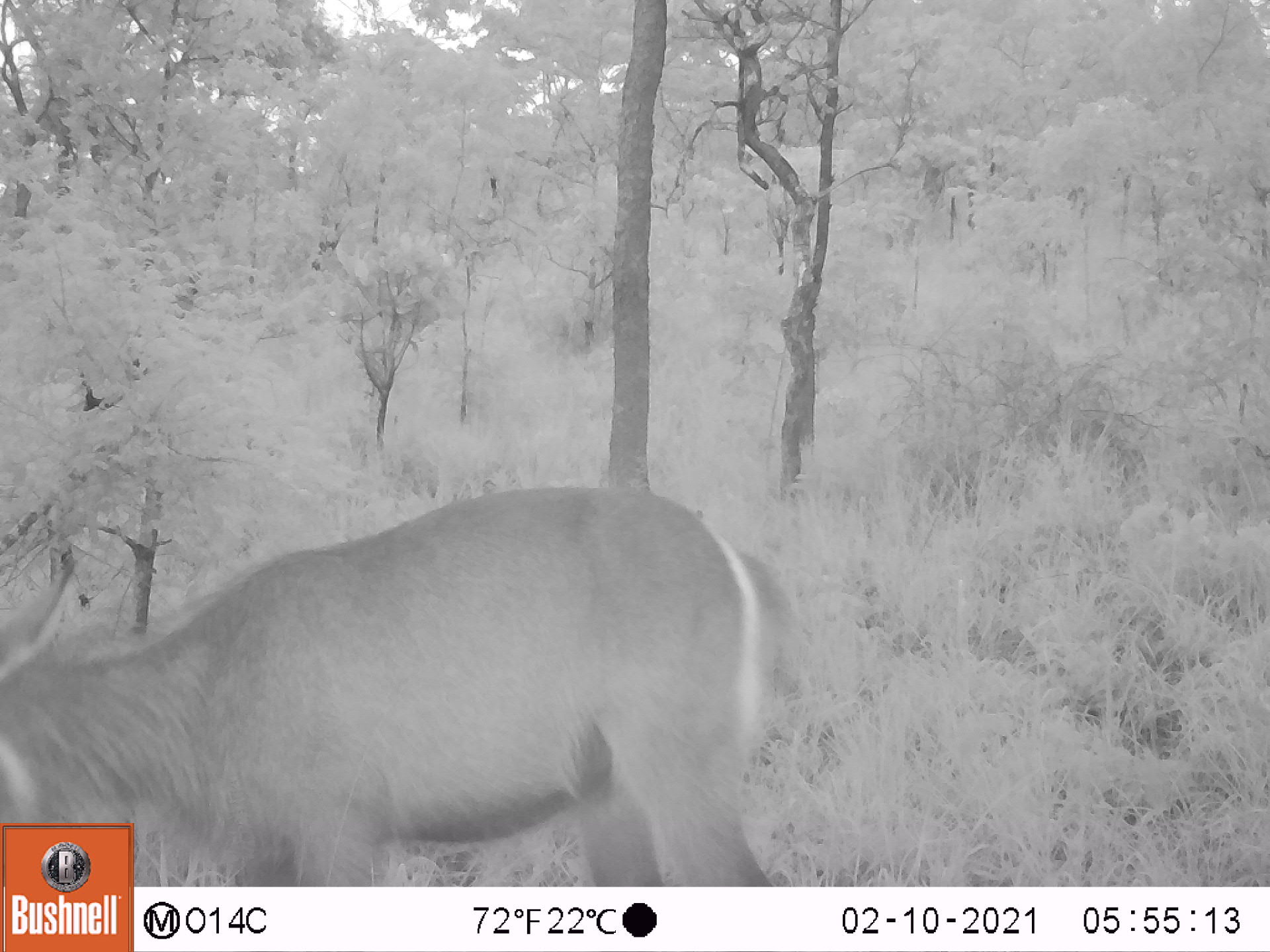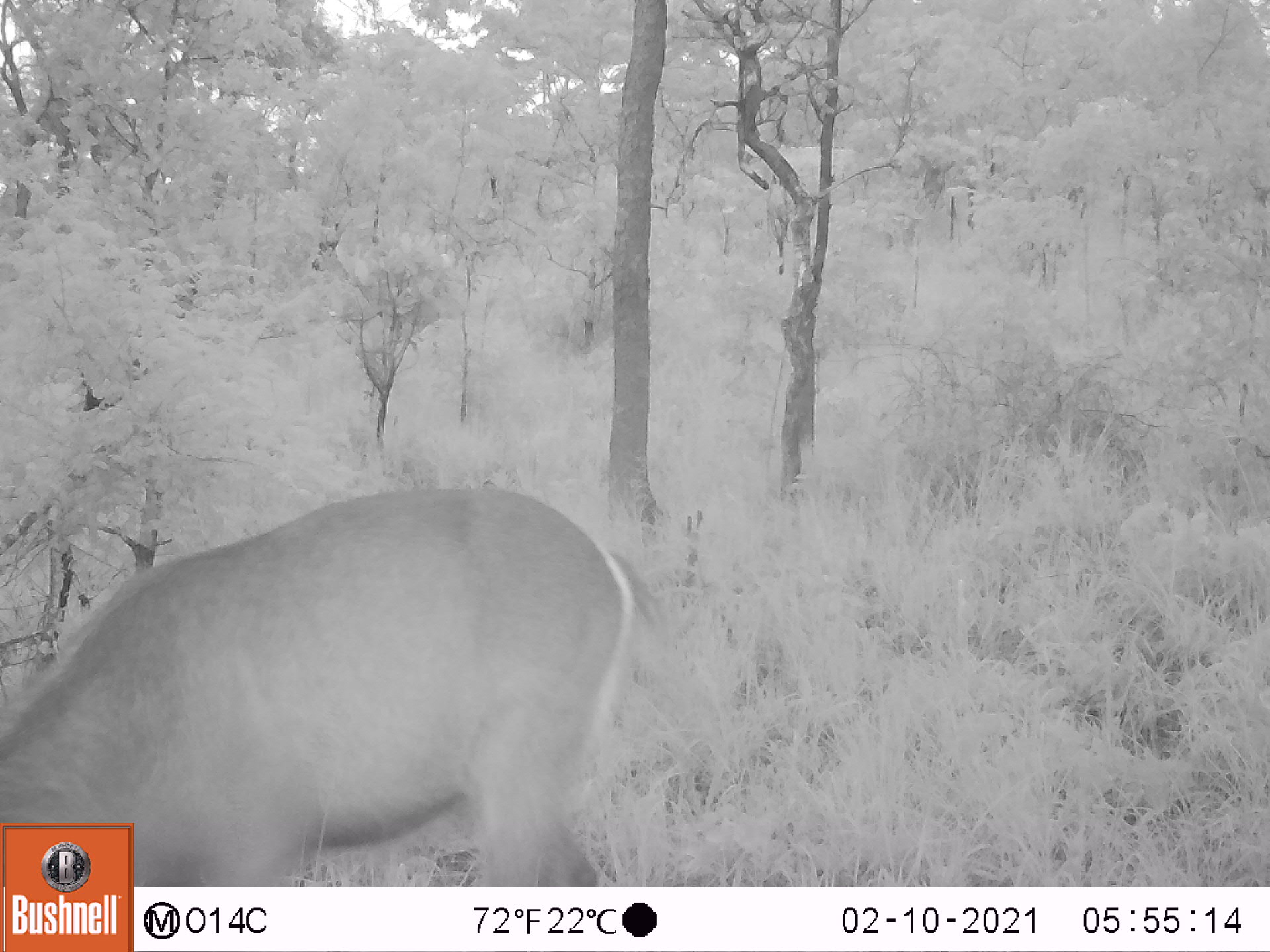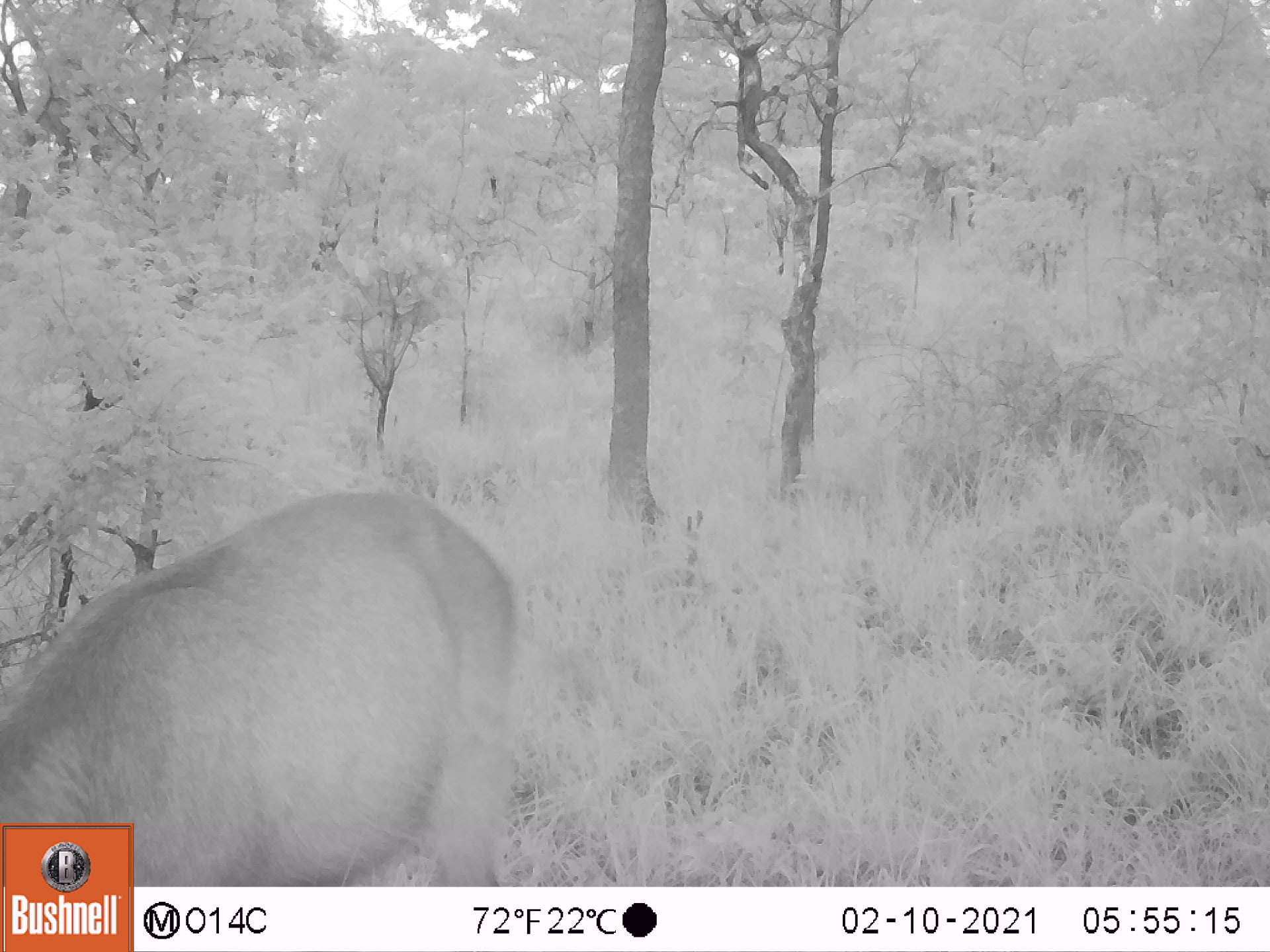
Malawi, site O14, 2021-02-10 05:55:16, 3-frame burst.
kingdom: Animalia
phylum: Chordata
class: Mammalia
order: Artiodactyla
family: Bovidae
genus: Kobus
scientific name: Kobus ellipsiprymnus ellipsiprymnus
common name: common waterbuck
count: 1